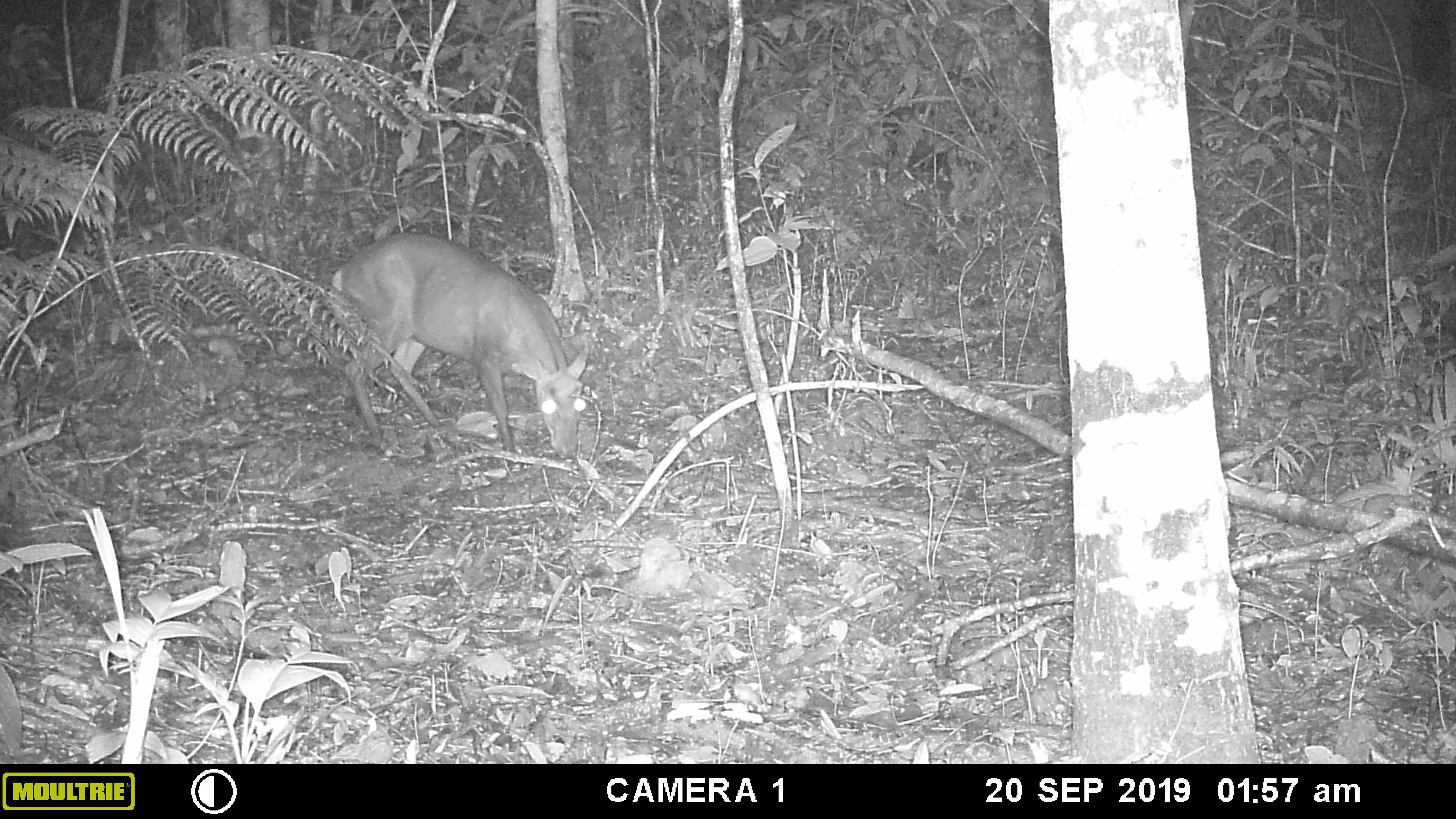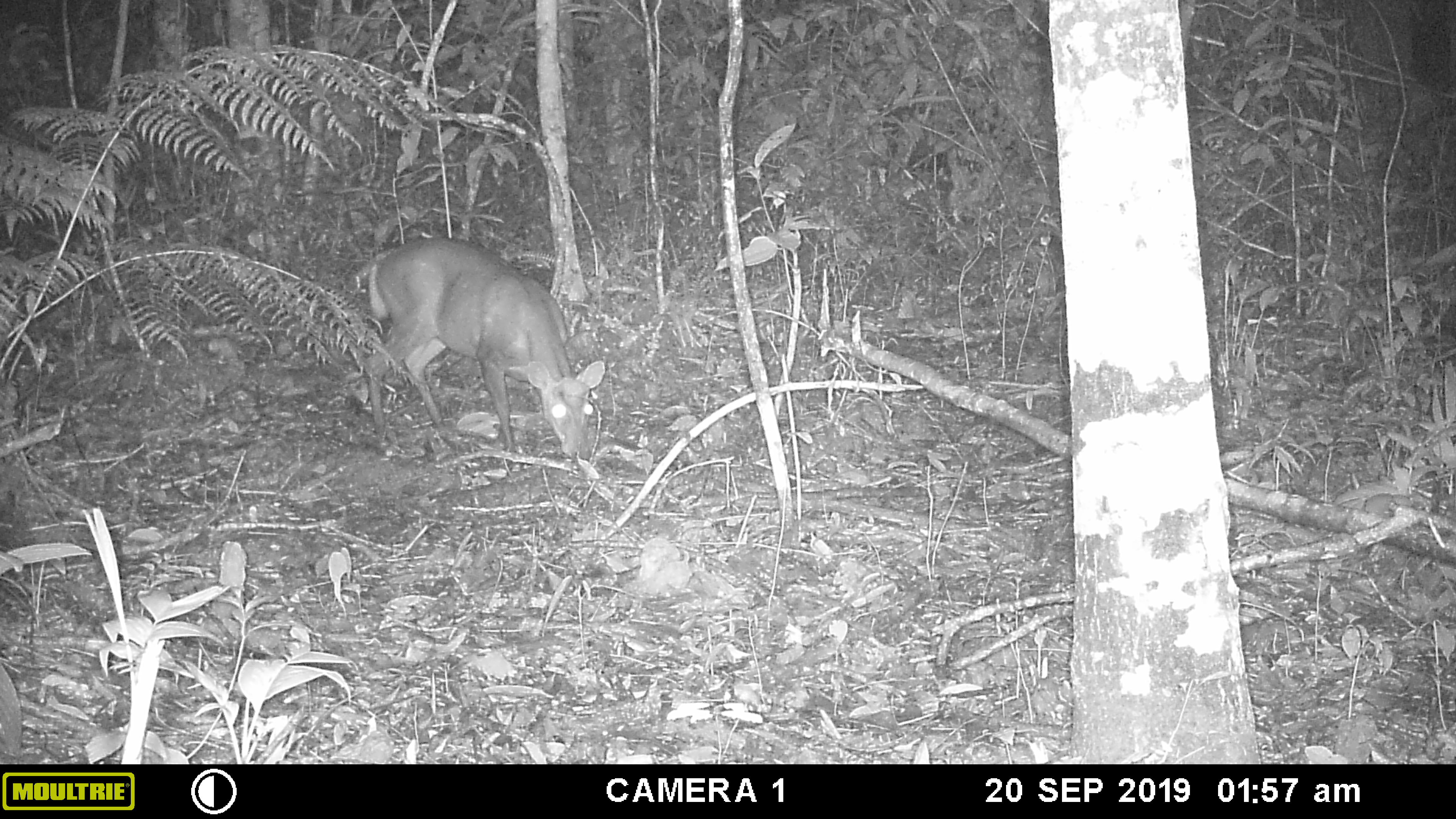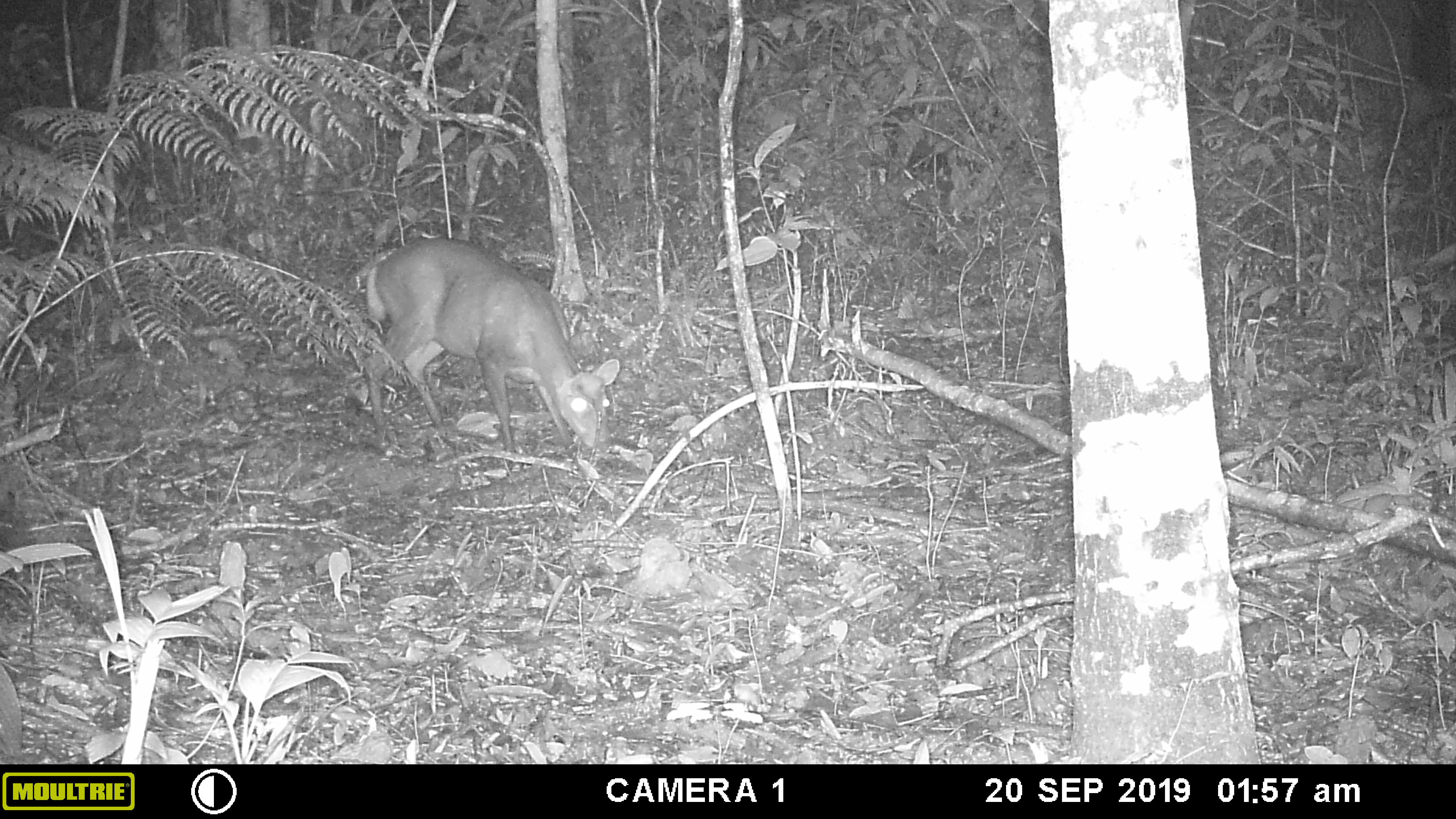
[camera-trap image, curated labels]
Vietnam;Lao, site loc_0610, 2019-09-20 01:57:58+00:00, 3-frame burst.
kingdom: Animalia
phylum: Chordata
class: Mammalia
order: Artiodactyla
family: Cervidae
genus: Muntiacus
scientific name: Muntiacus rooseveltorum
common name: roosevelt's muntjac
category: roosevelts muntjac group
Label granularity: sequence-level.